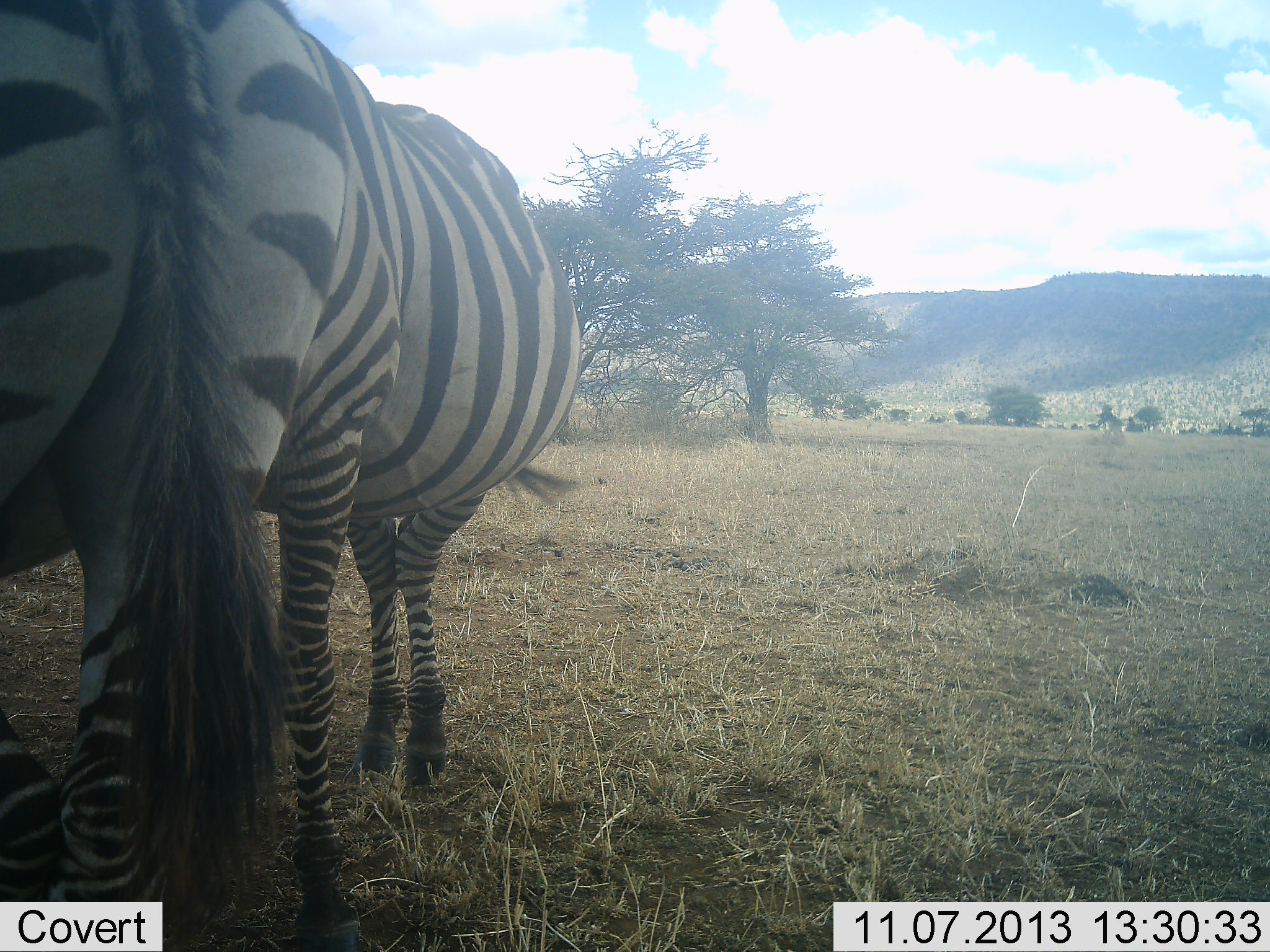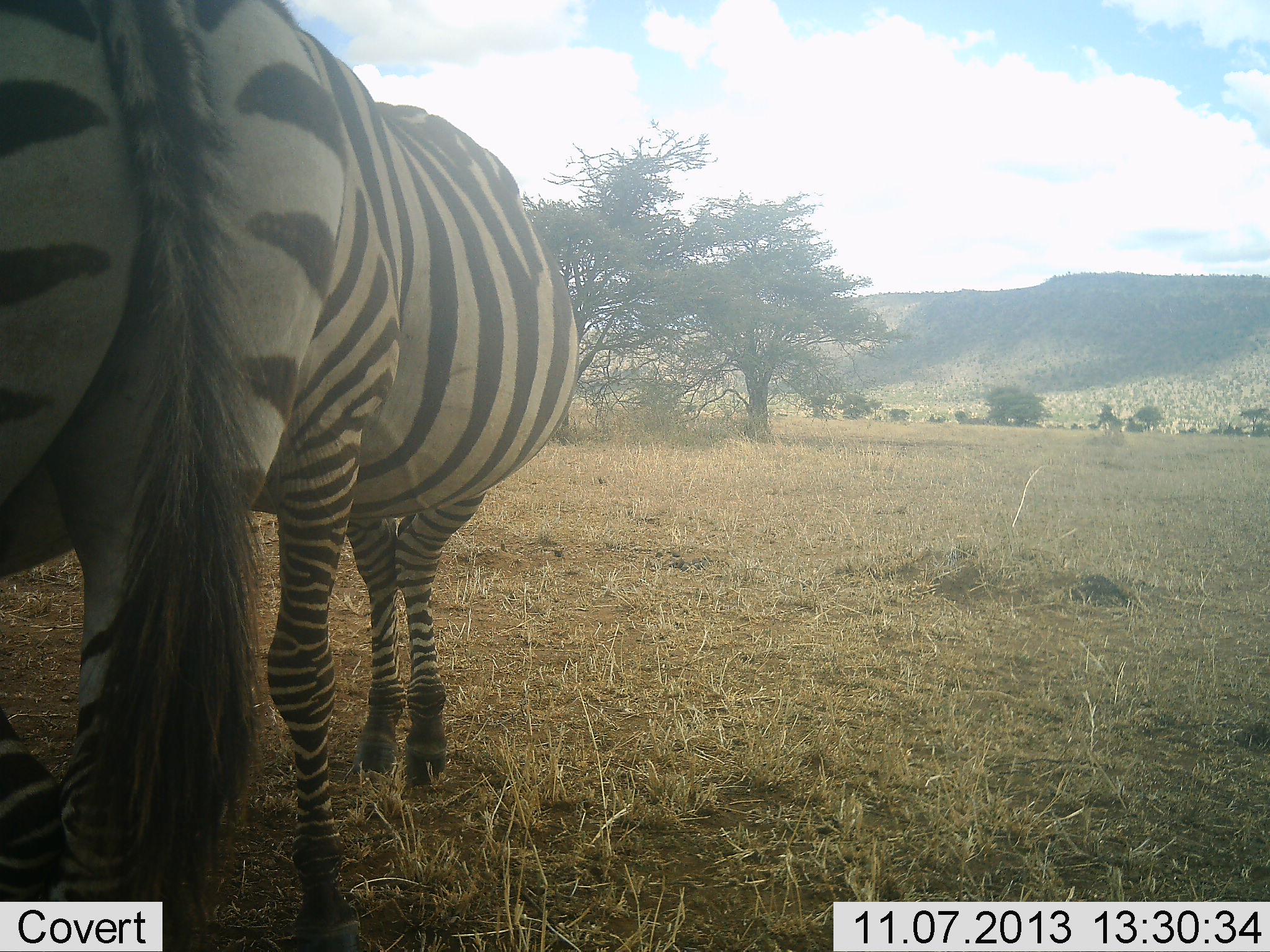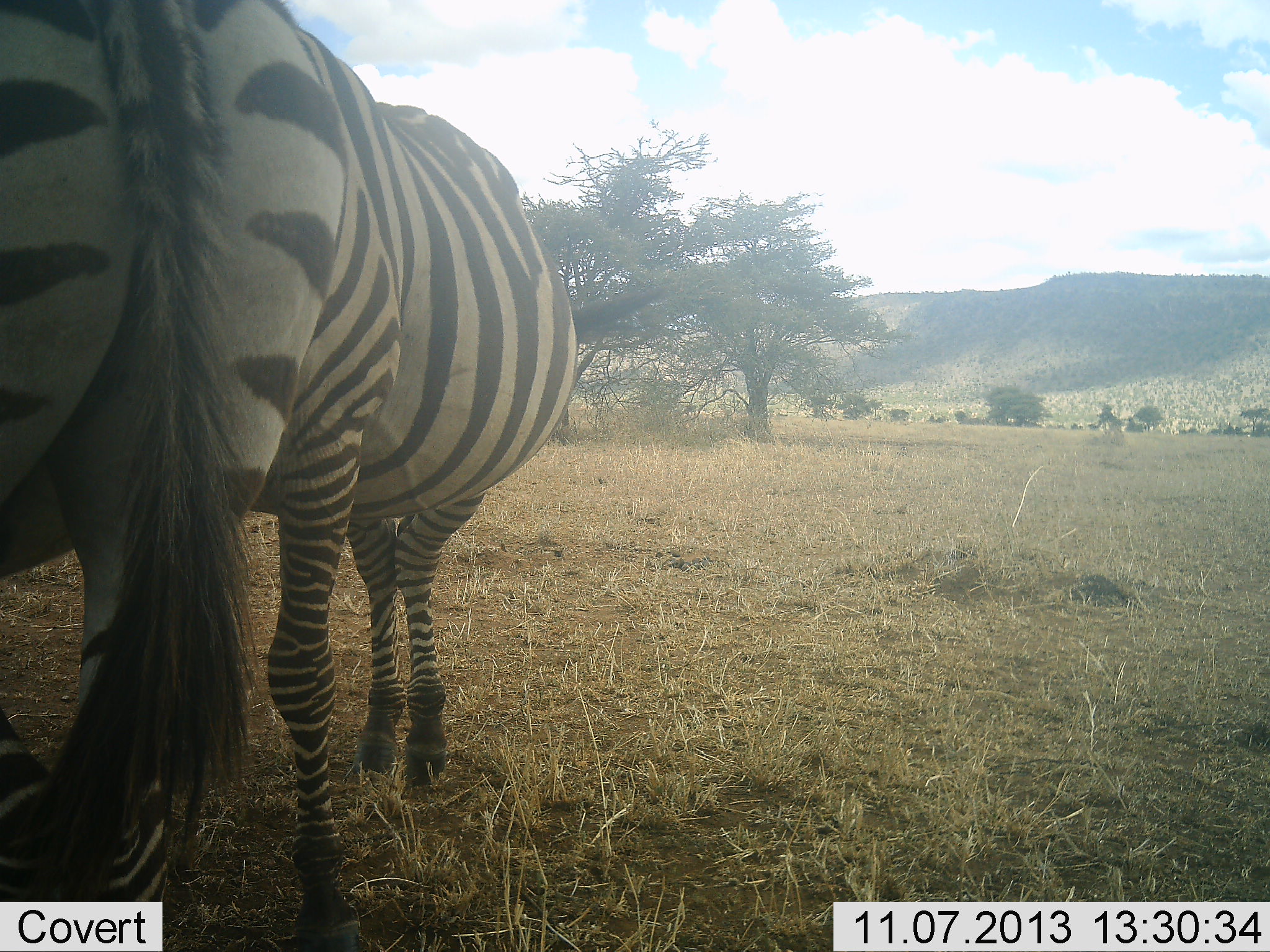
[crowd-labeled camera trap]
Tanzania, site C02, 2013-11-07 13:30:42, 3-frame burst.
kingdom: Animalia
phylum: Chordata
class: Mammalia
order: Perissodactyla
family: Equidae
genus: Equus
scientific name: Equus quagga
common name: plains zebra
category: zebra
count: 2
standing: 90%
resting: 0%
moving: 0%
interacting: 10%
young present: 0%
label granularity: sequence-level